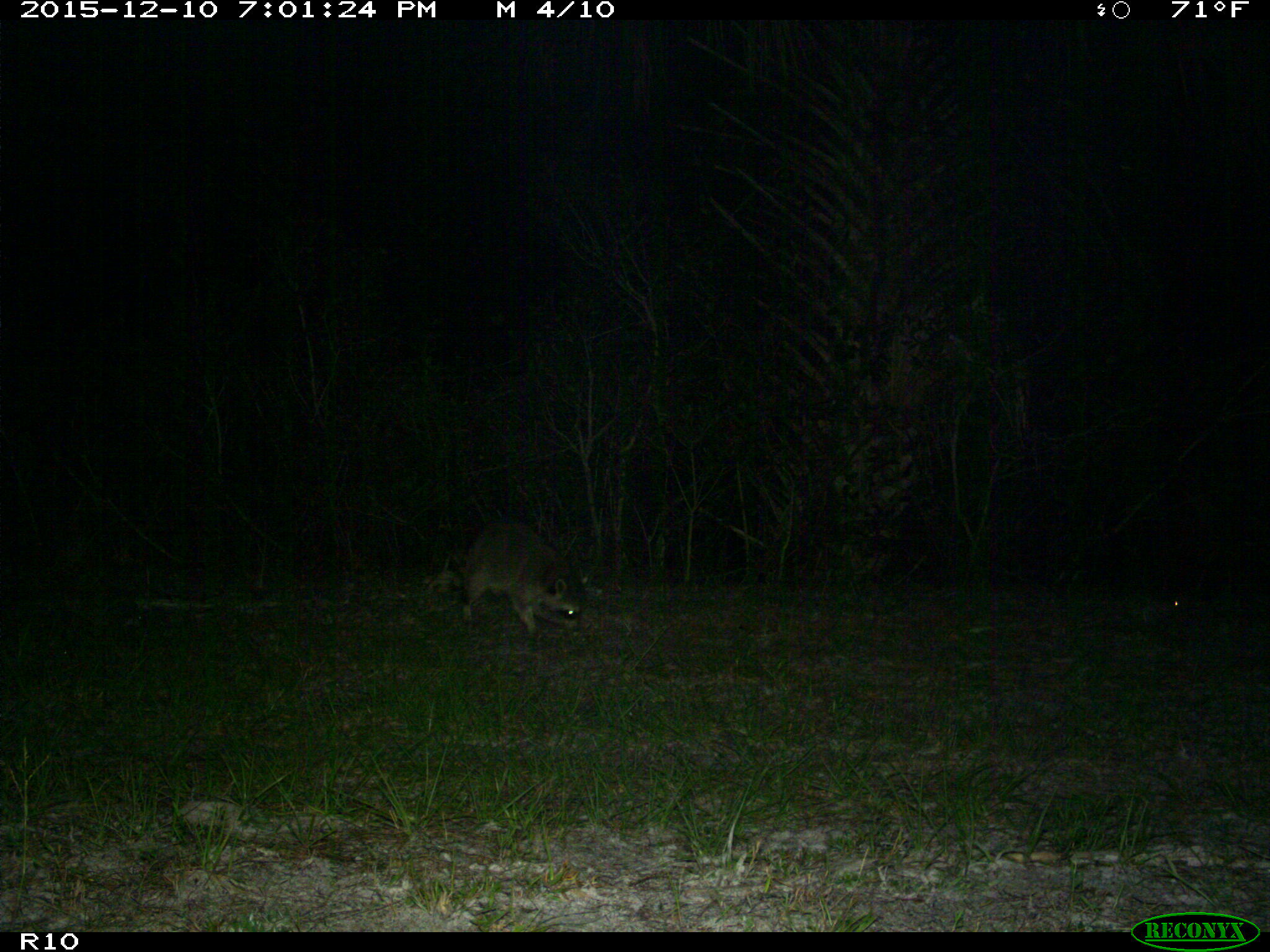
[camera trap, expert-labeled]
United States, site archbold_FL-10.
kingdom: Animalia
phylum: Chordata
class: Mammalia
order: Carnivora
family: Procyonidae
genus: Procyon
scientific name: Procyon lotor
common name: common raccoon